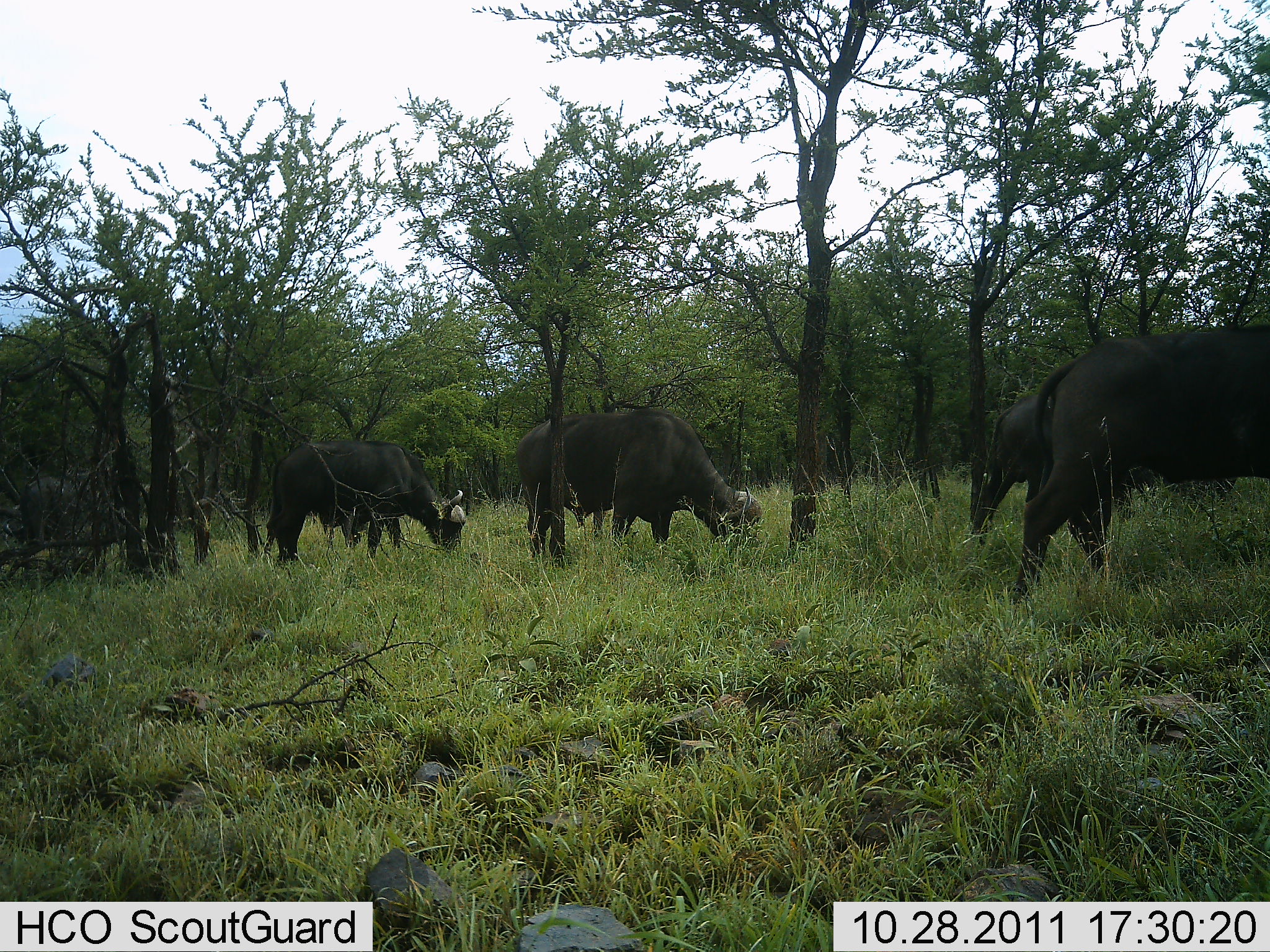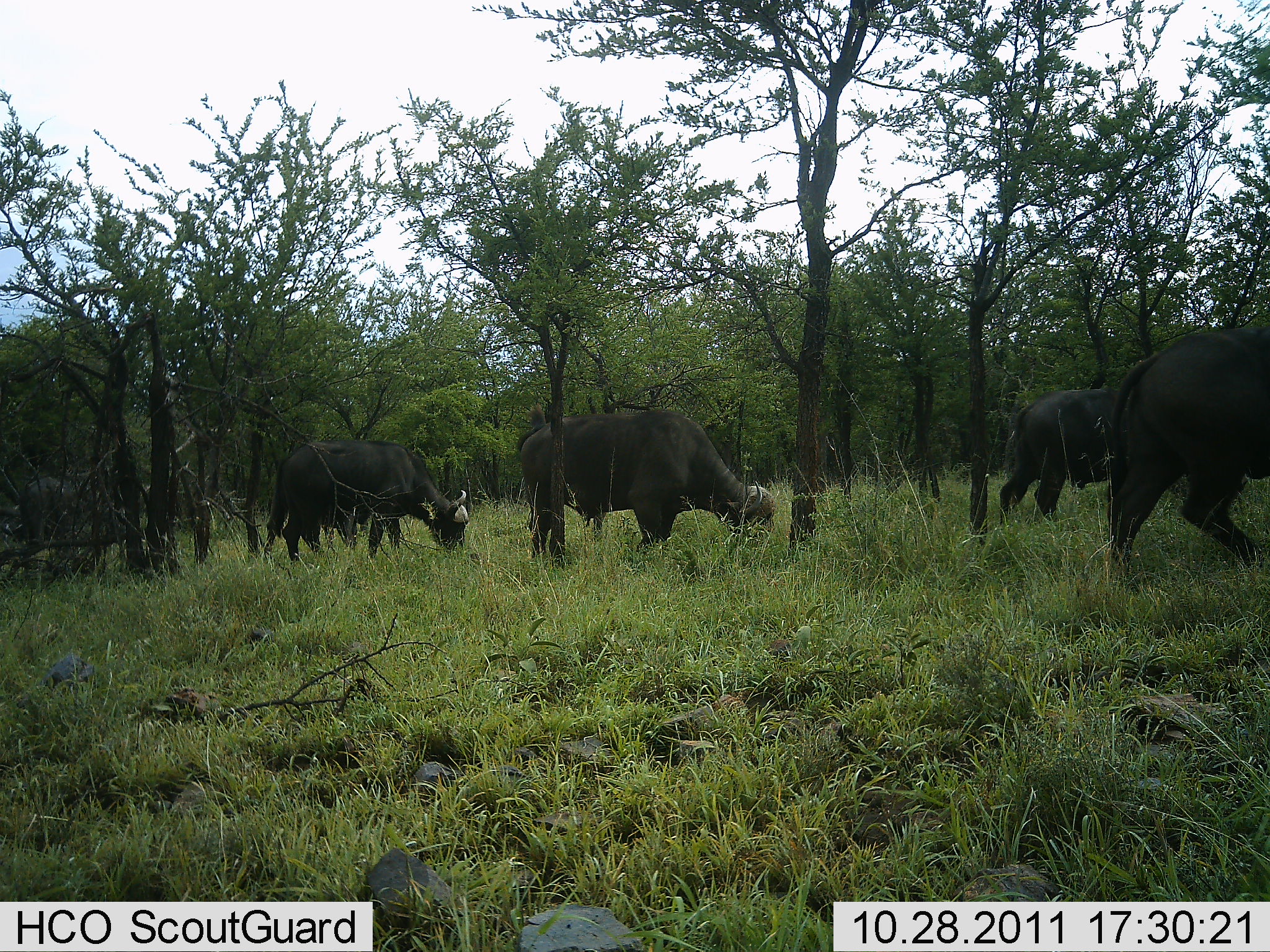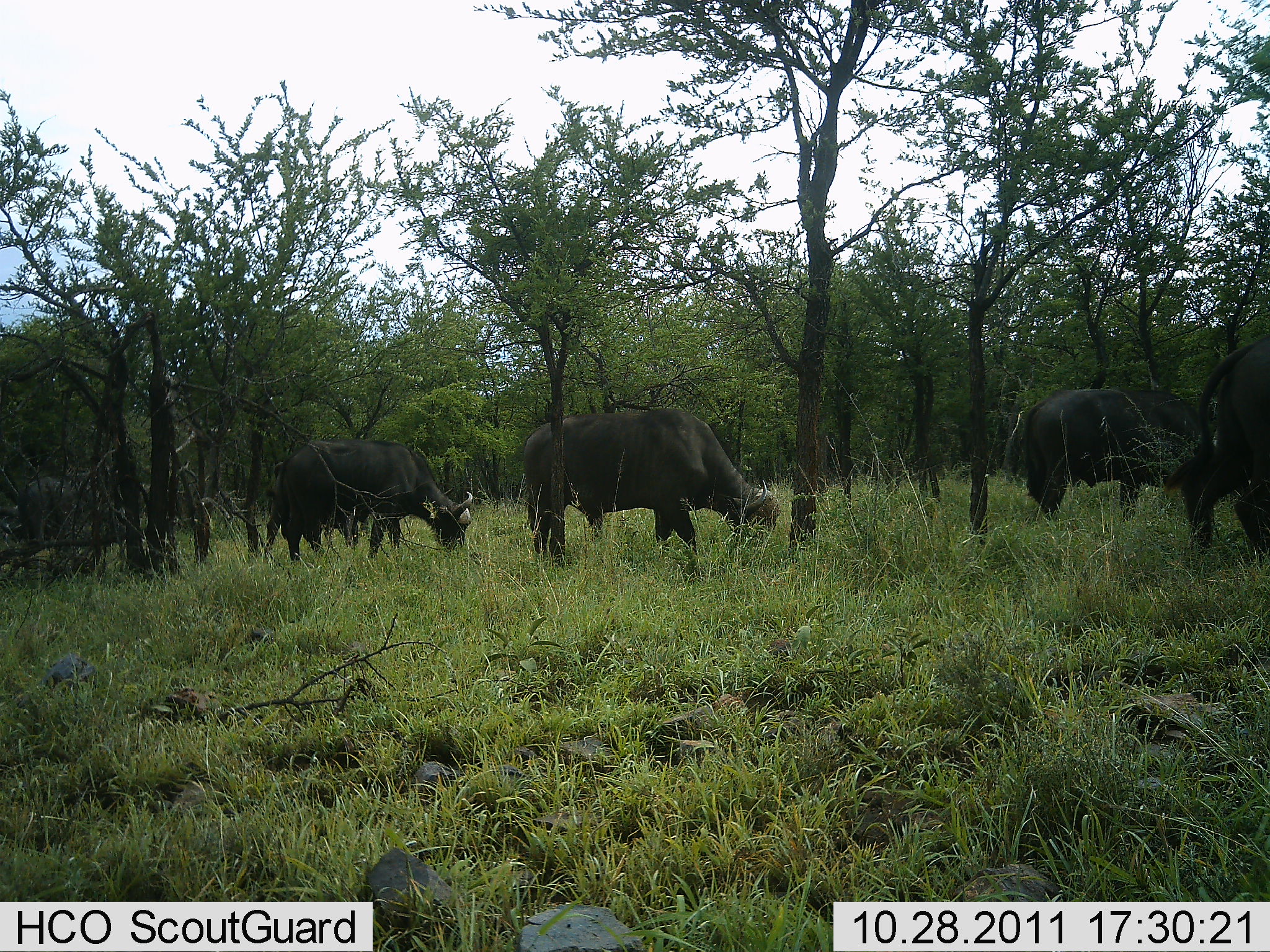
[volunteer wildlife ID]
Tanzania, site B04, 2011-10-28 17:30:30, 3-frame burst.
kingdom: Animalia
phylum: Chordata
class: Mammalia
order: Artiodactyla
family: Bovidae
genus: Syncerus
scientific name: Syncerus caffer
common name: cape buffalo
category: buffalo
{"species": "buffalo (cape buffalo) (Syncerus caffer)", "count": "5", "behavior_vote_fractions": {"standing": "17%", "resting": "0%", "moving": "33%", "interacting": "0%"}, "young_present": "0%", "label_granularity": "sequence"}